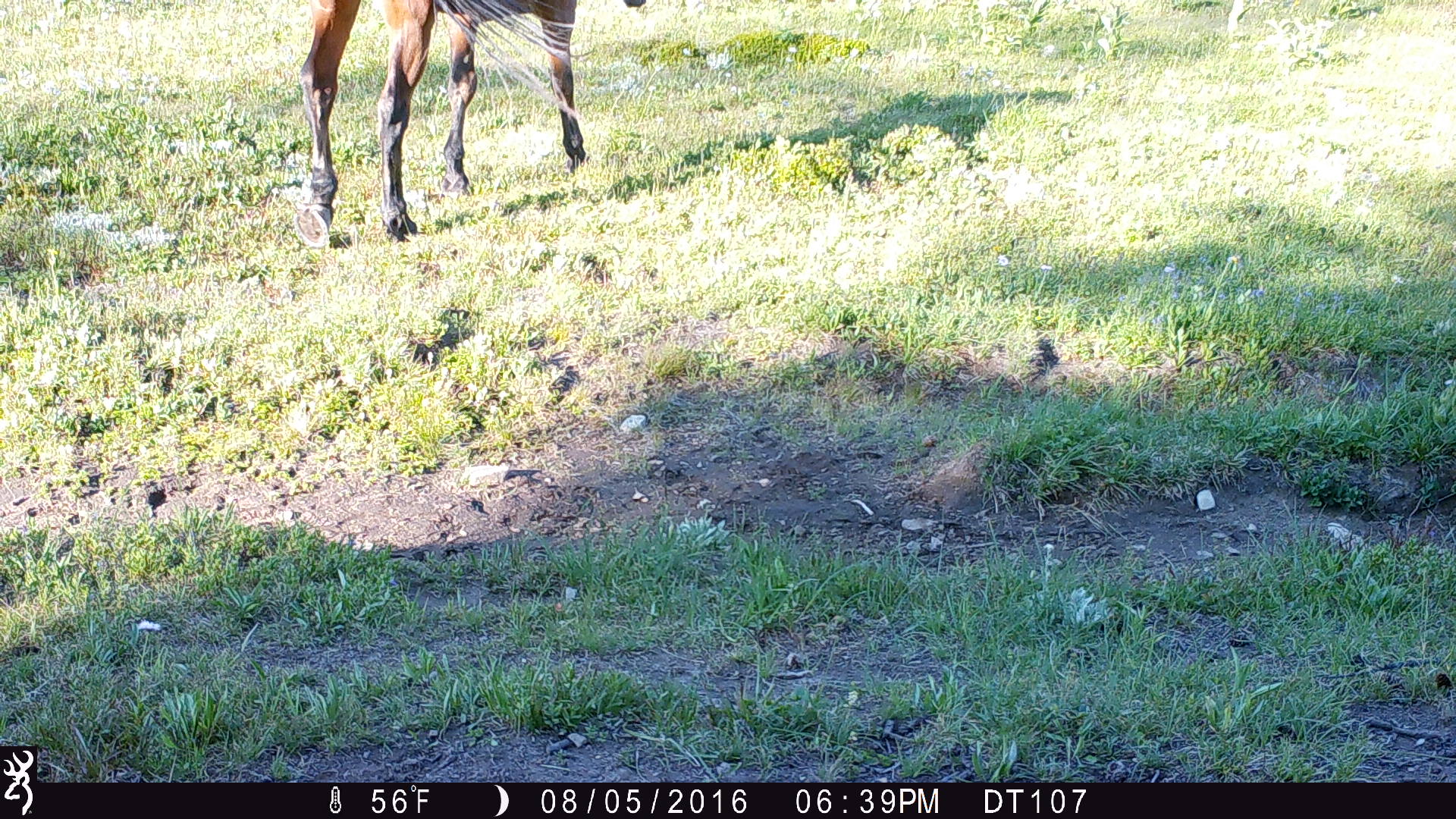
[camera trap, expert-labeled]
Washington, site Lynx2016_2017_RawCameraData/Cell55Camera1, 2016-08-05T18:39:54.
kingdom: Animalia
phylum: Chordata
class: Mammalia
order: Perissodactyla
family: Equidae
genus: Equus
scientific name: Equus caballus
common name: domestic horse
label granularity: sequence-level